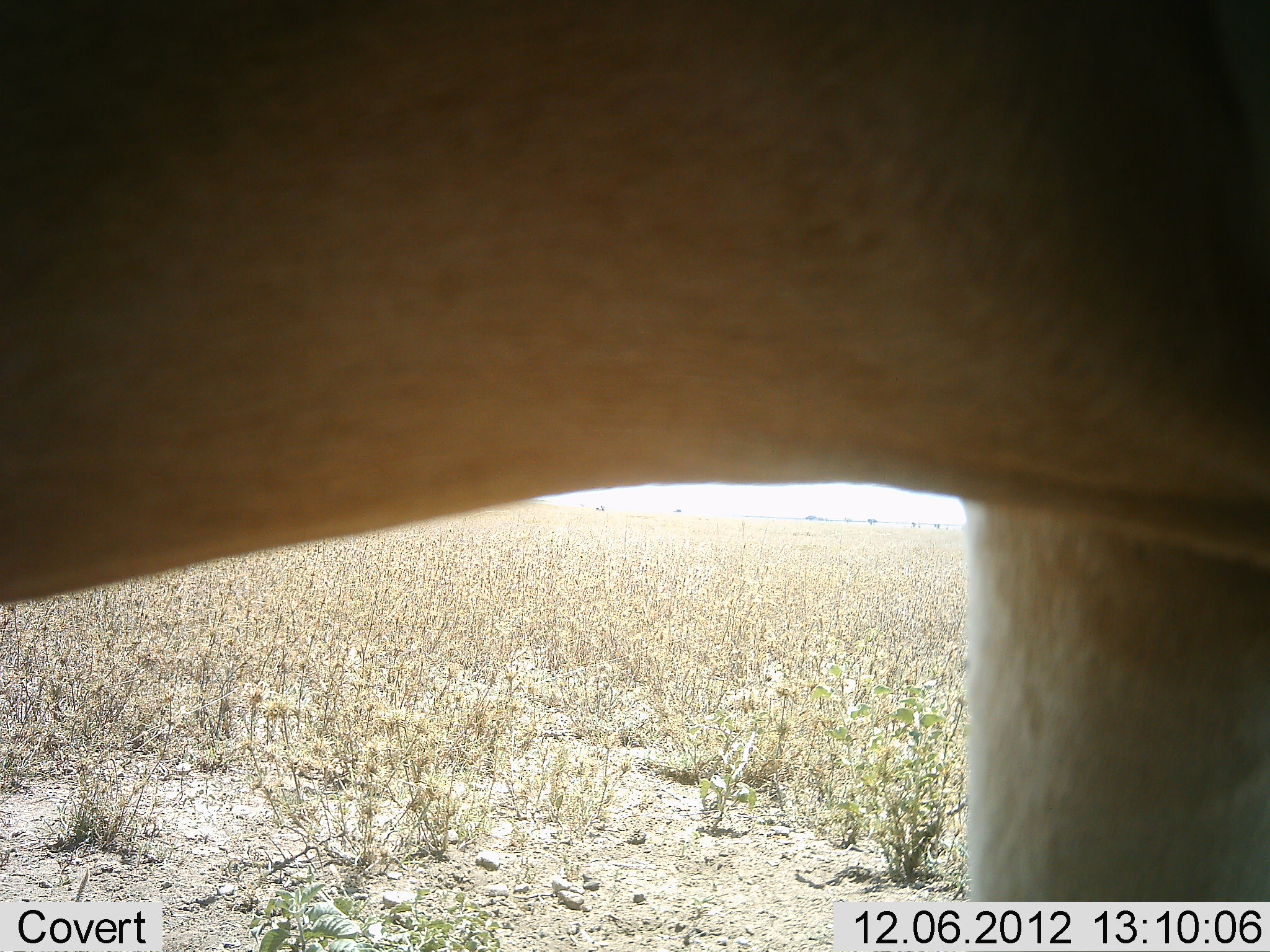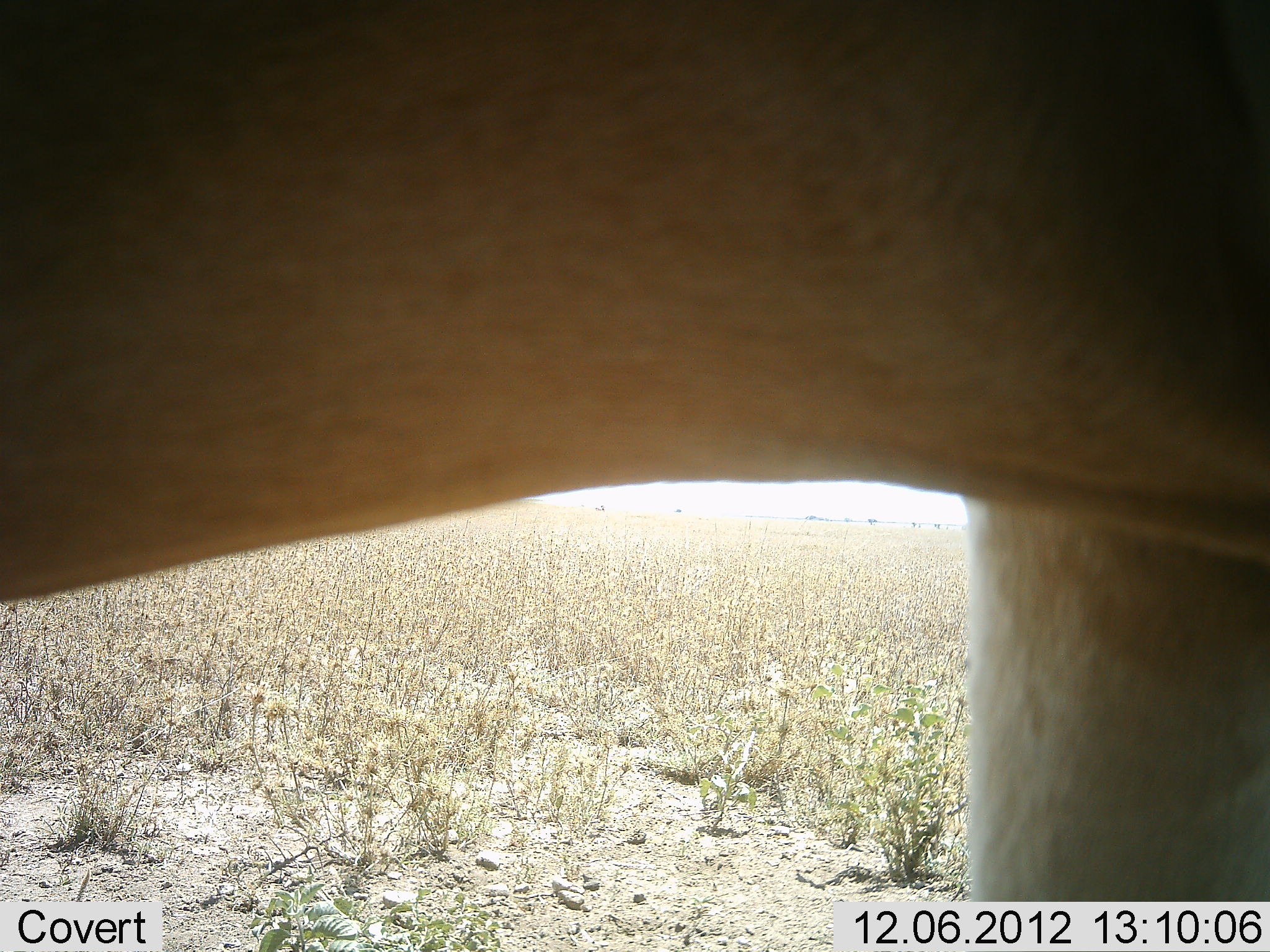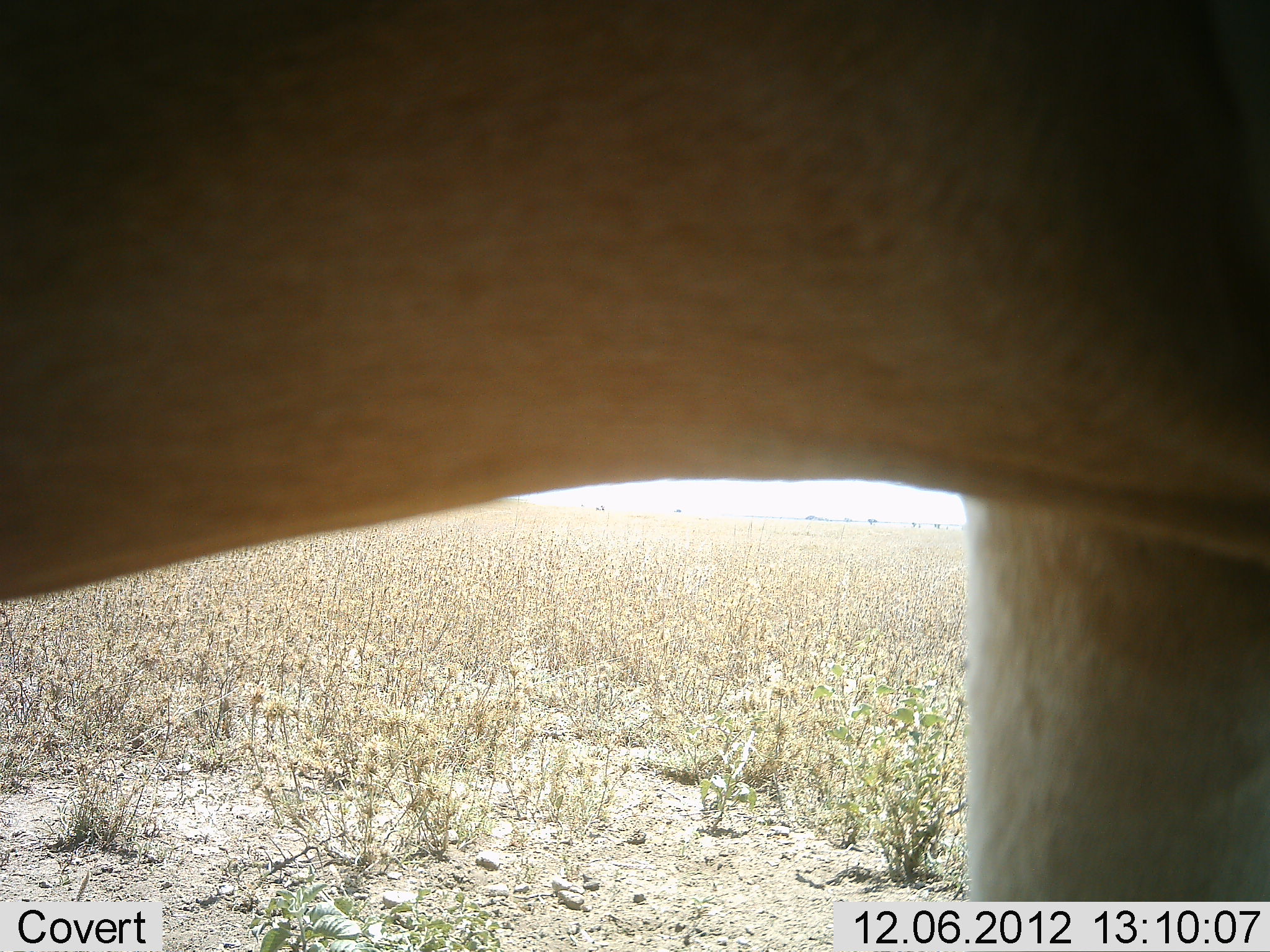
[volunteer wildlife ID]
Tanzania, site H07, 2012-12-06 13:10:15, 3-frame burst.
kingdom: Animalia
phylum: Chordata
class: Mammalia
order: Artiodactyla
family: Bovidae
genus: Alcelaphus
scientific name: Alcelaphus buselaphus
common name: hartebeest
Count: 1.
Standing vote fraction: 100%.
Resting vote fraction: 0%.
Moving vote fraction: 0%.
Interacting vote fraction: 0%.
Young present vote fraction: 0%.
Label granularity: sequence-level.